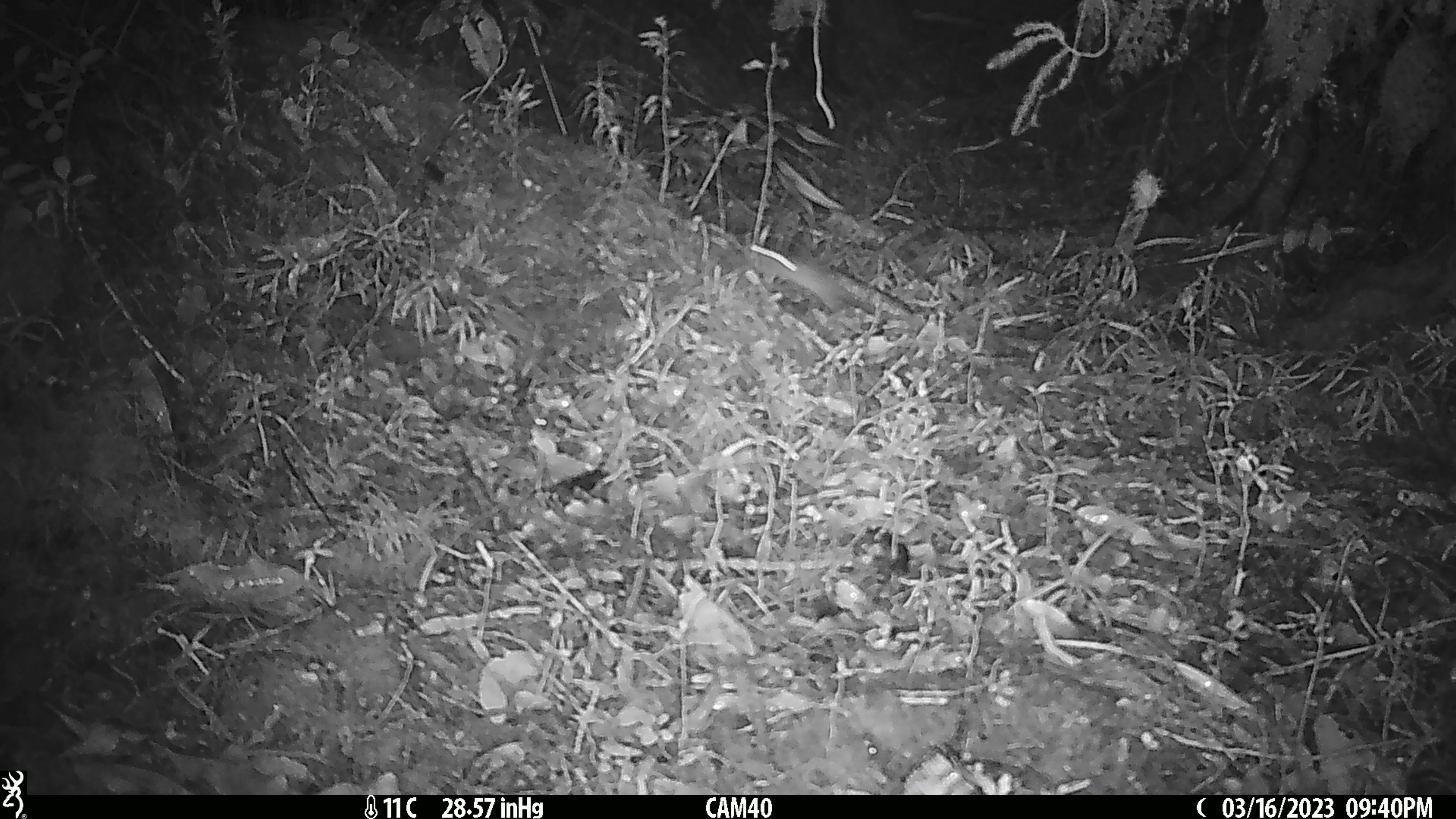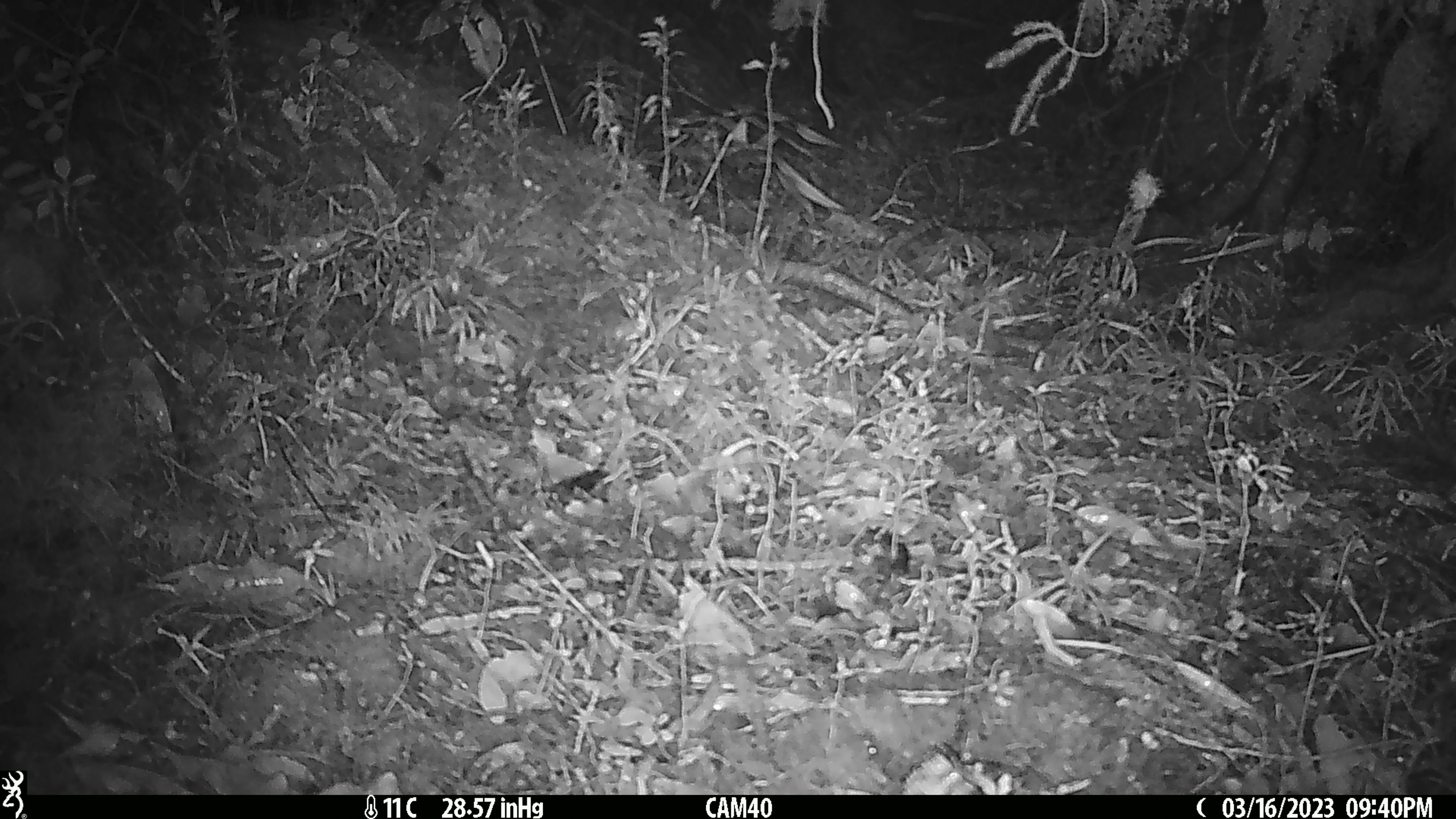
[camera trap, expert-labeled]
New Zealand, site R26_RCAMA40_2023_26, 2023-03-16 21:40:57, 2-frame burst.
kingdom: Animalia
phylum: Chordata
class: Mammalia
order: Rodentia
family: Muridae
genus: Mus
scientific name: Mus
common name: mouse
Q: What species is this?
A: Mouse (Mus).